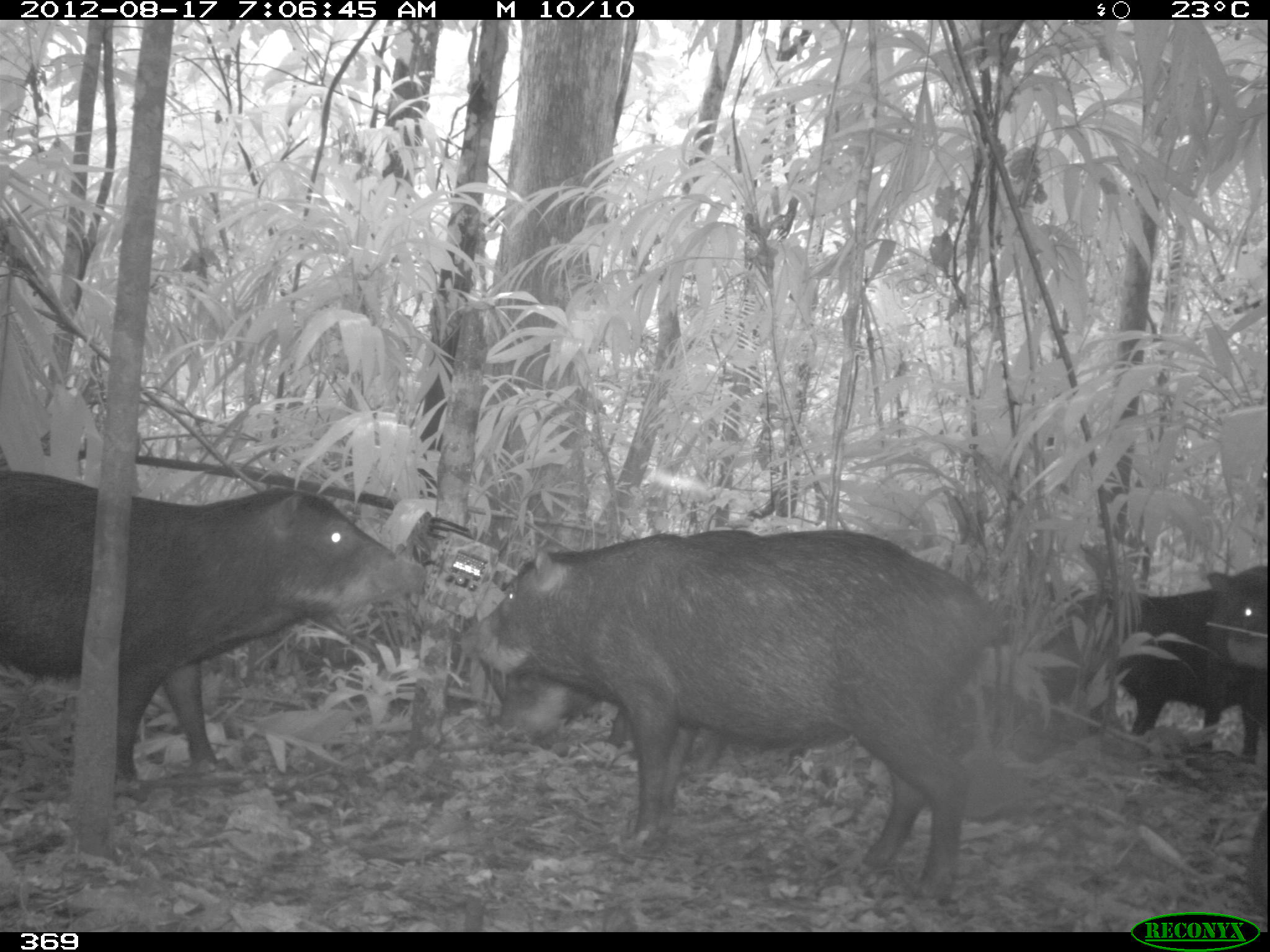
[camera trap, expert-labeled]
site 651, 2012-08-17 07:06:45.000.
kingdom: Animalia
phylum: Chordata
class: Mammalia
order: Artiodactyla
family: Tayassuidae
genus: Tayassu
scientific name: Tayassu pecari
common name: white-lipped peccary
Tayassu pecari (white-lipped peccary).